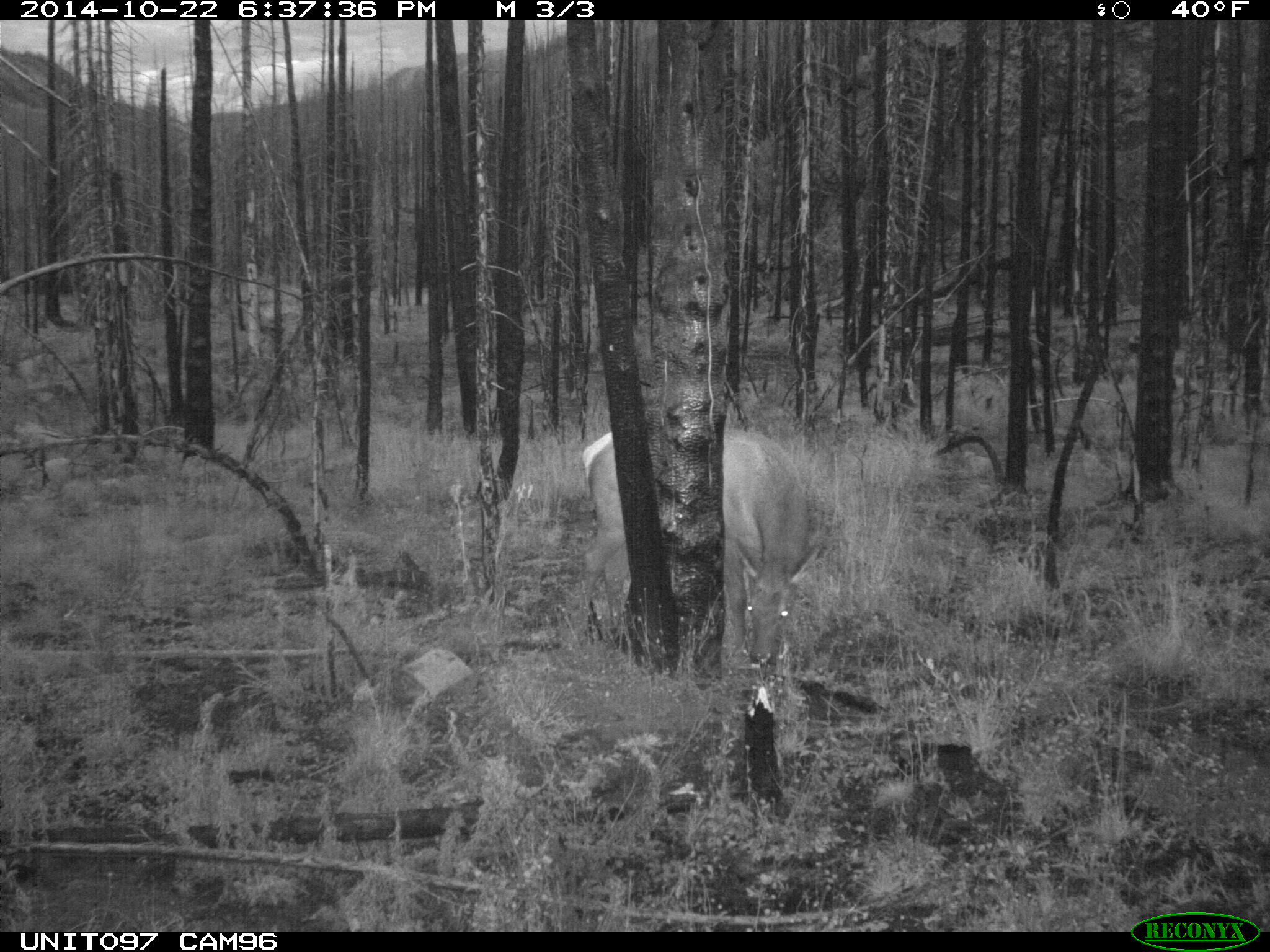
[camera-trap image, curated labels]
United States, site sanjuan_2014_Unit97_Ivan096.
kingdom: Animalia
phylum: Chordata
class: Mammalia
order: Artiodactyla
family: Cervidae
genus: Cervus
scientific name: Cervus elaphus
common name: red deer